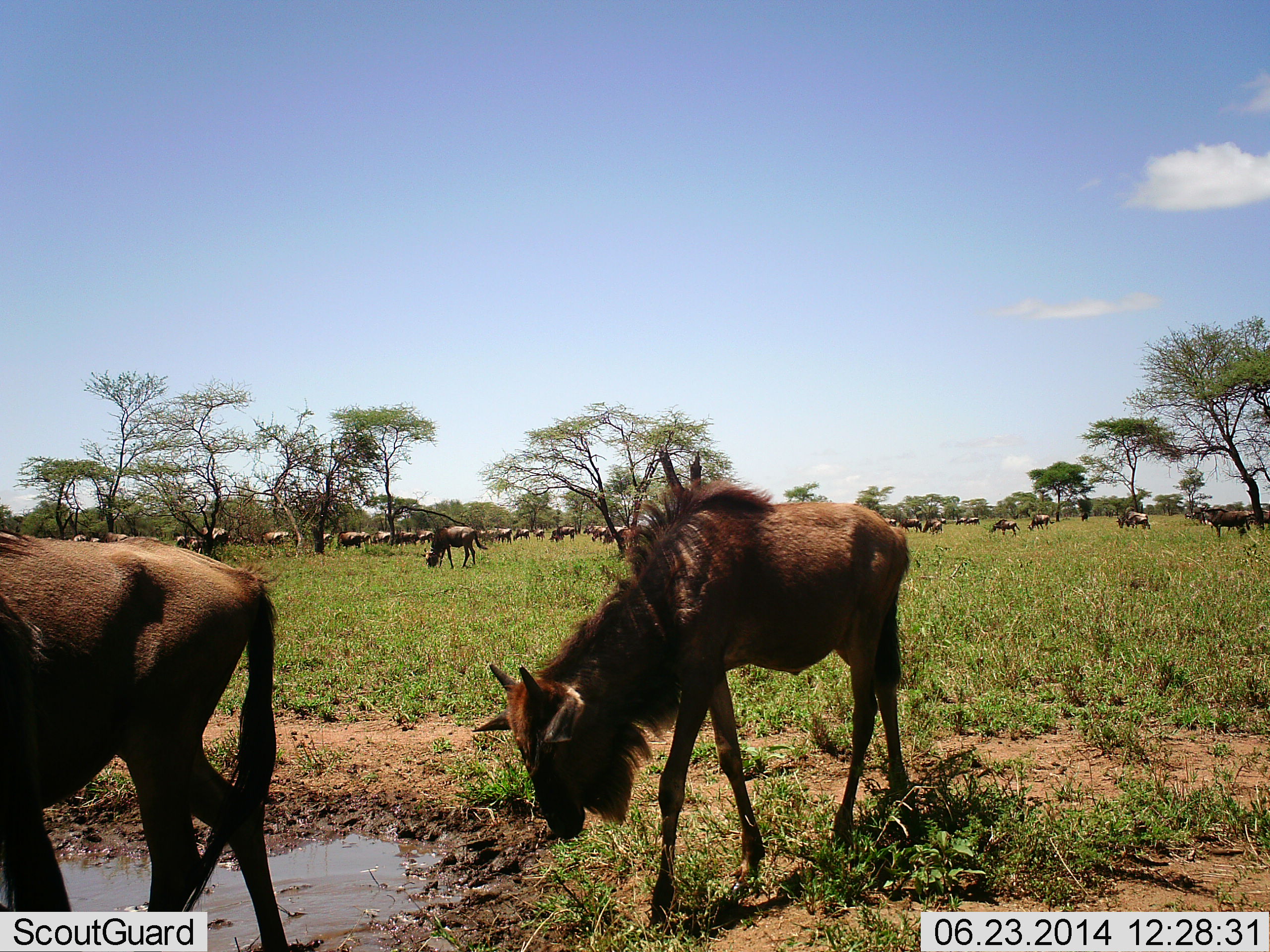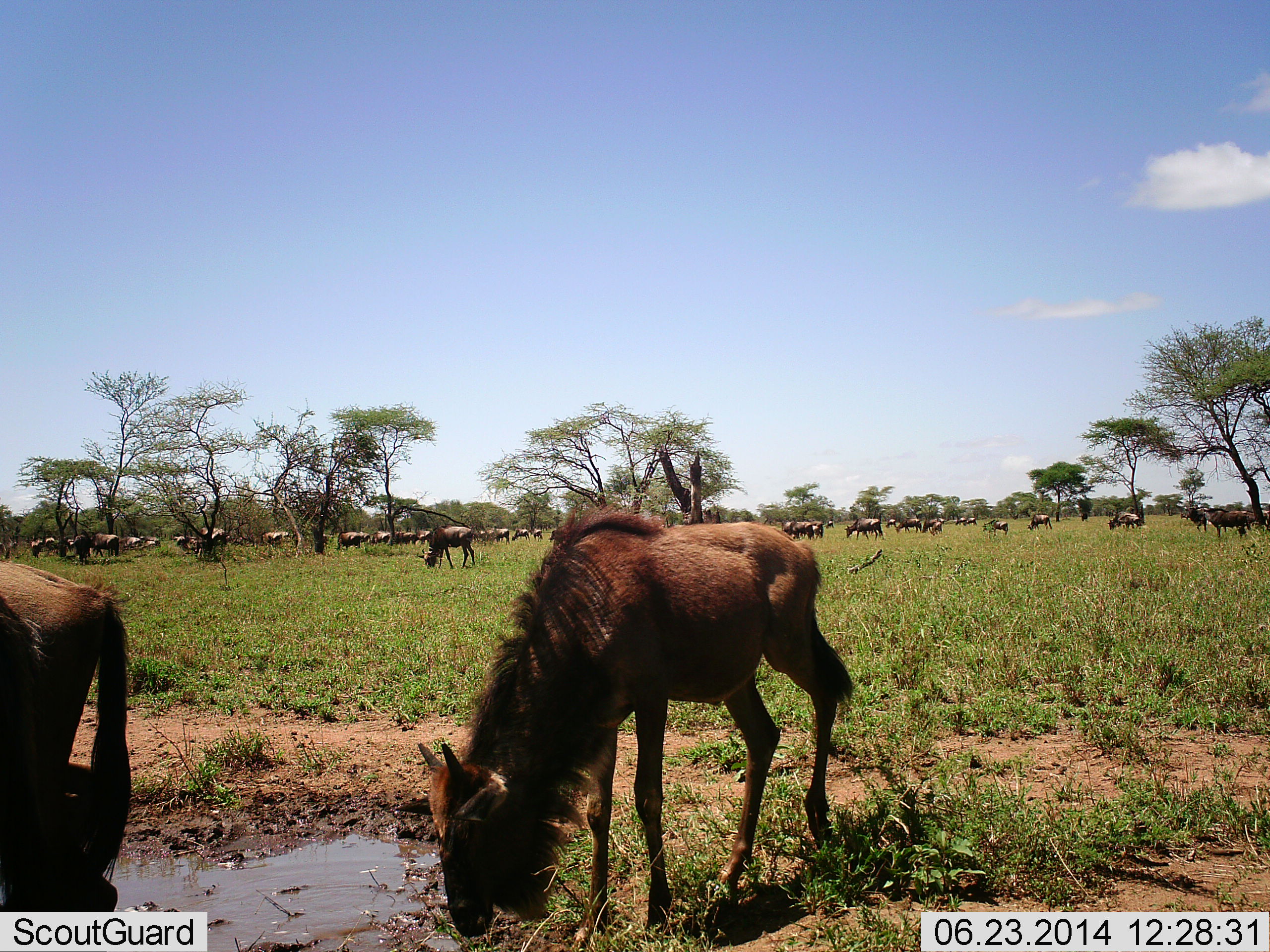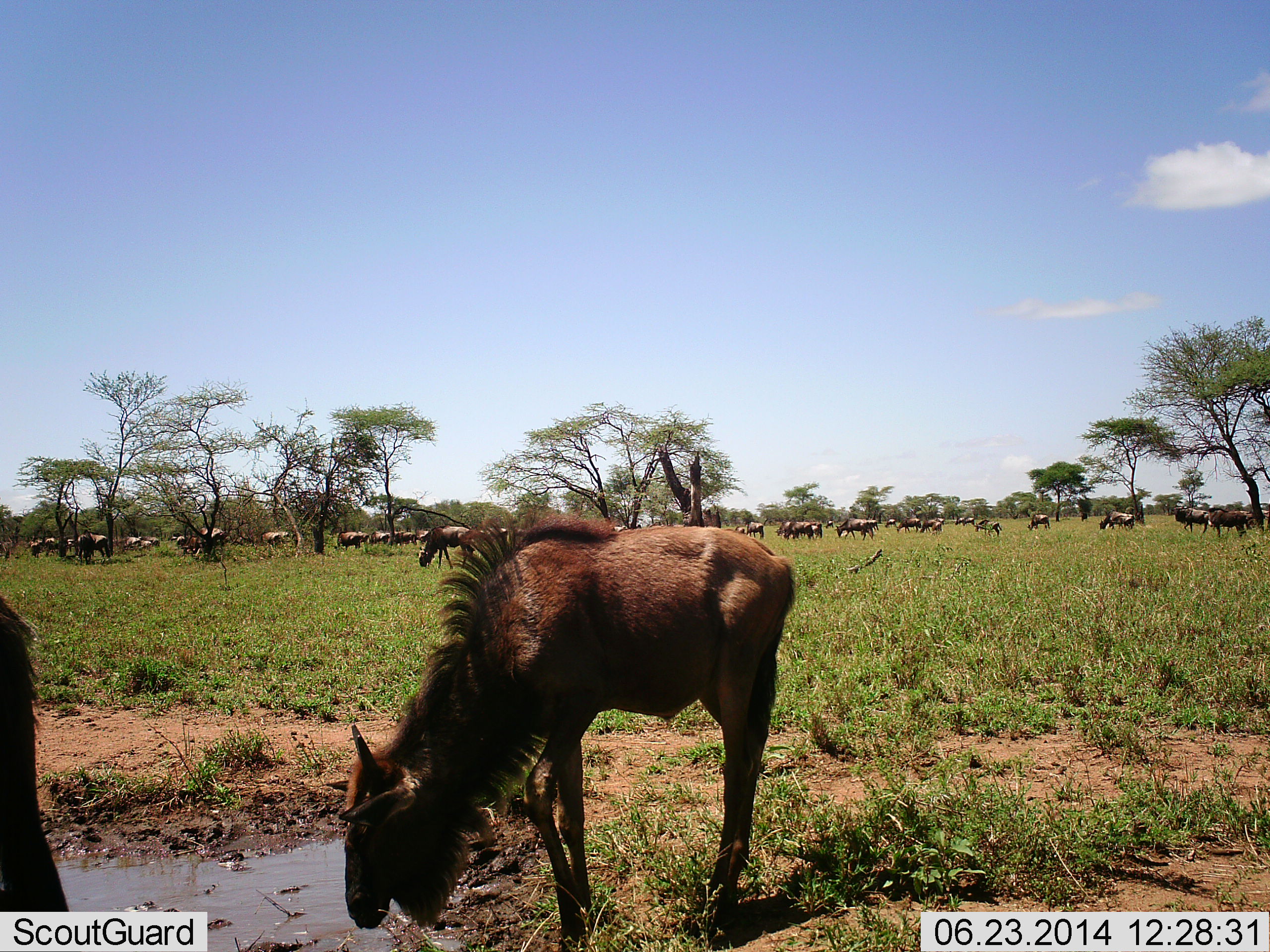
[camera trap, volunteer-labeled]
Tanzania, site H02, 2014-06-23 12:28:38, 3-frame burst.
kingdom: Animalia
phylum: Chordata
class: Mammalia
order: Artiodactyla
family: Bovidae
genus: Connochaetes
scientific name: Connochaetes taurinus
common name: blue wildebeest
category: wildebeest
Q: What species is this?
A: Wildebeest (blue wildebeest) (Connochaetes taurinus).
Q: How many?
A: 51+.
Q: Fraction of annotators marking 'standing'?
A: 70%.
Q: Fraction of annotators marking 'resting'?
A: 0%.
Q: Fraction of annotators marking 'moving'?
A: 60%.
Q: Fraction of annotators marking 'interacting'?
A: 0%.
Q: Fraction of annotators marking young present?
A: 30%.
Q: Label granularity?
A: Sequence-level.